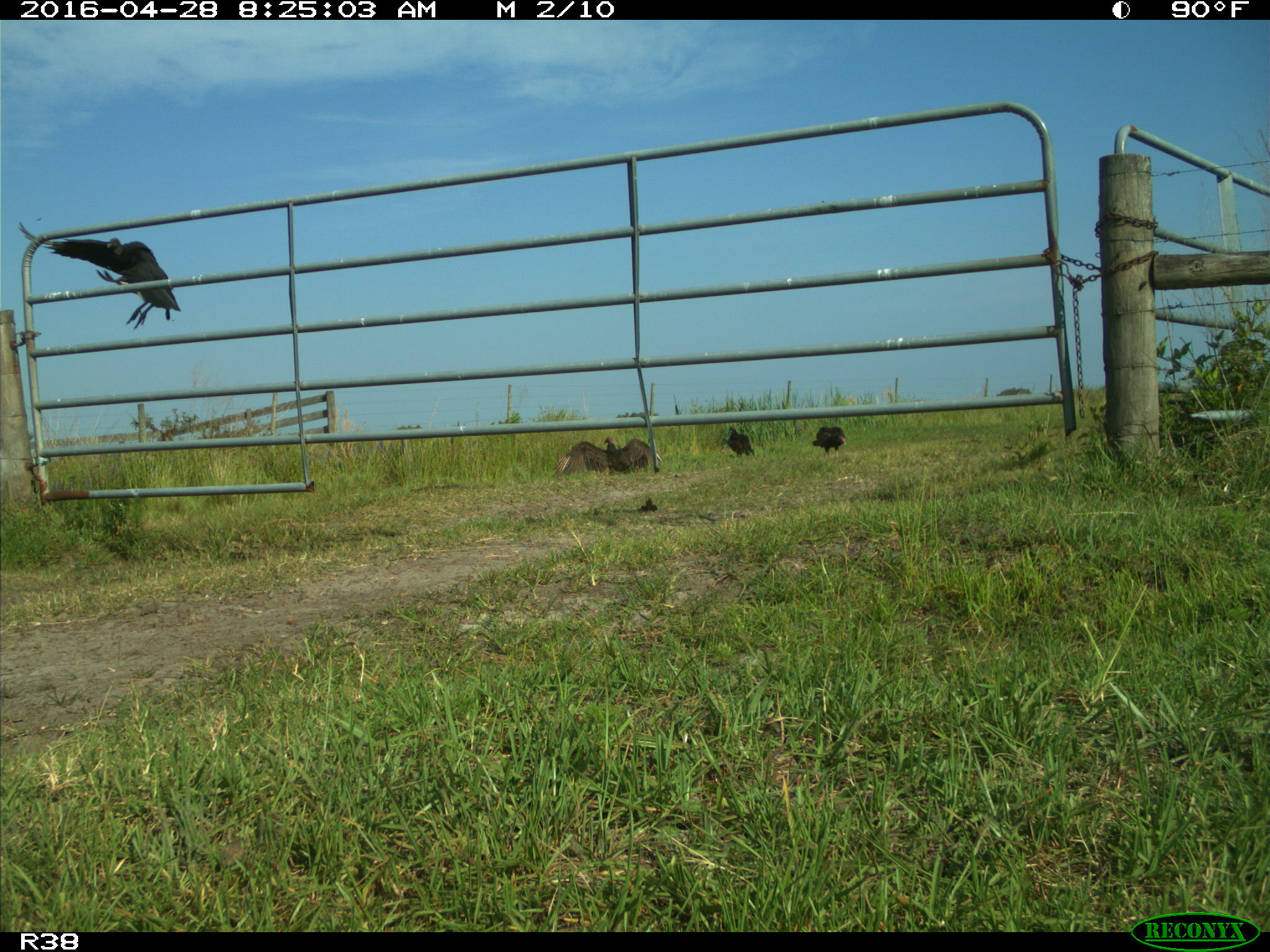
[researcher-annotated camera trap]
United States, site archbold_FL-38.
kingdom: Animalia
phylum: Chordata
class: Aves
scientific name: Aves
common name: birds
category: unidentified bird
Unidentified bird (birds) (Aves).